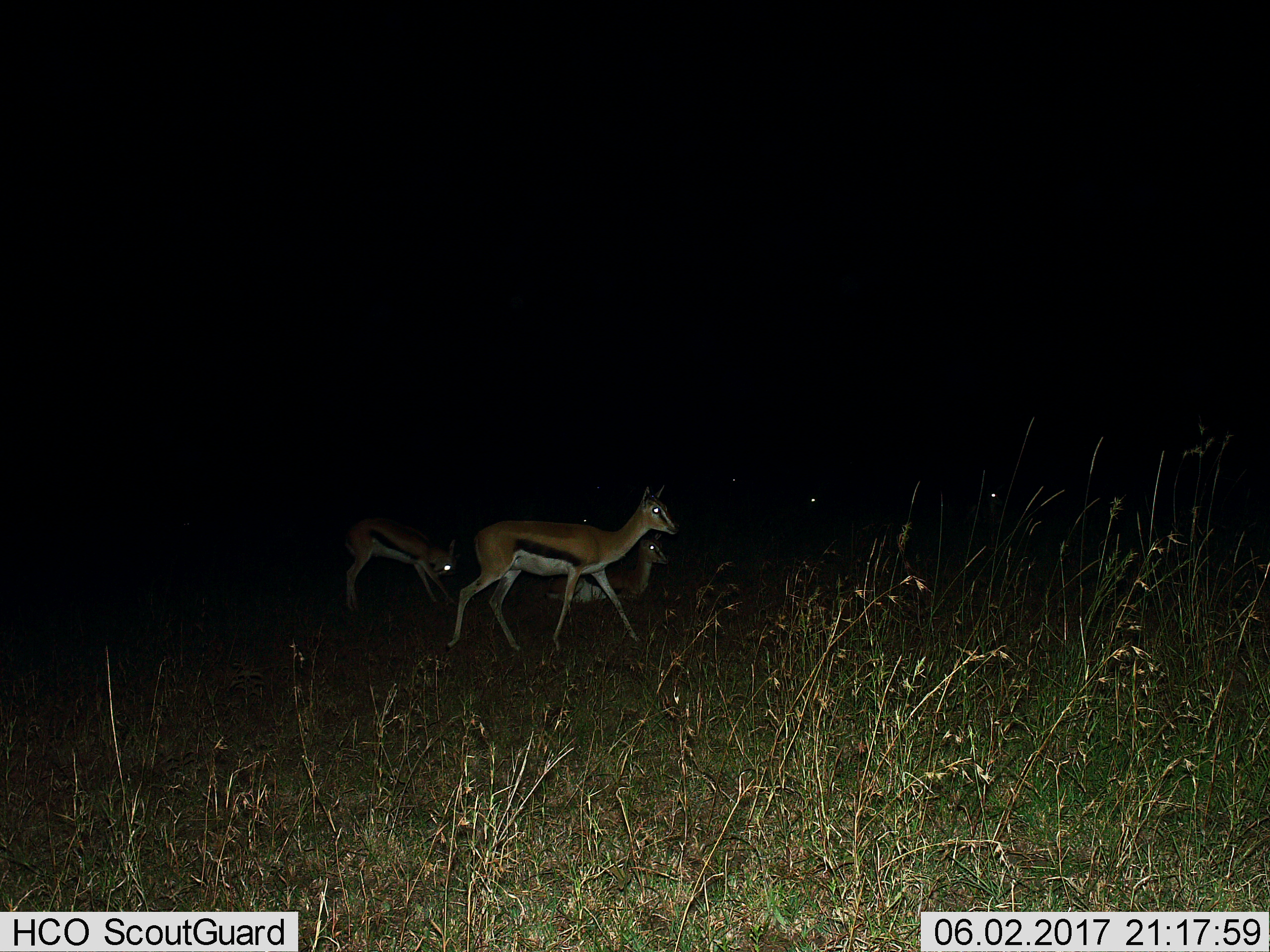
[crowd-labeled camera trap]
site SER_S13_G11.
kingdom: Animalia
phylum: Chordata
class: Mammalia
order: Artiodactyla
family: Bovidae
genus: Eudorcas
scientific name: Eudorcas thomsonii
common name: thomson's gazelle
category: gazellethomsons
Gazellethomsons (thomson's gazelle) (Eudorcas thomsonii), count 3. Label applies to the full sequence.